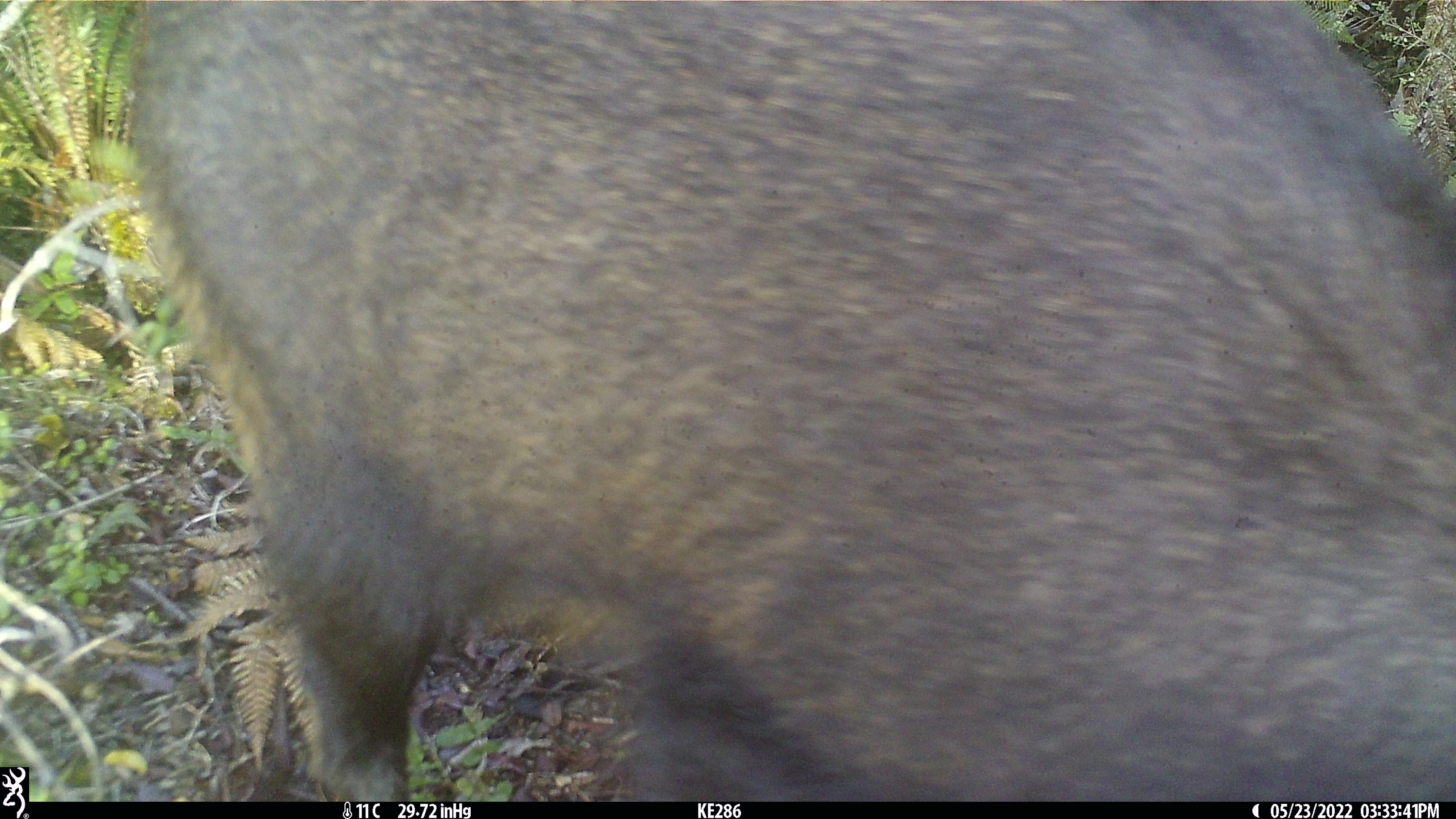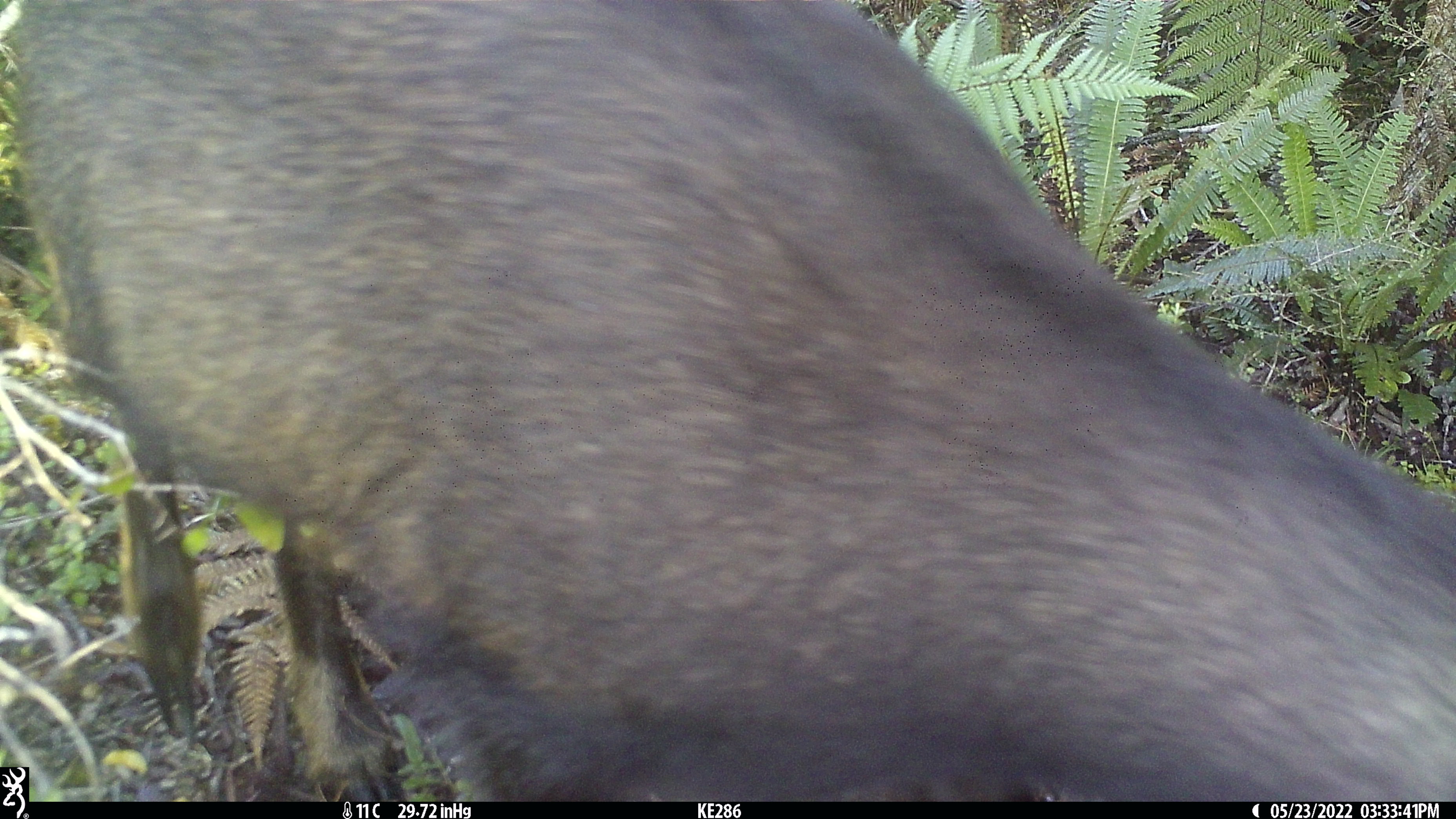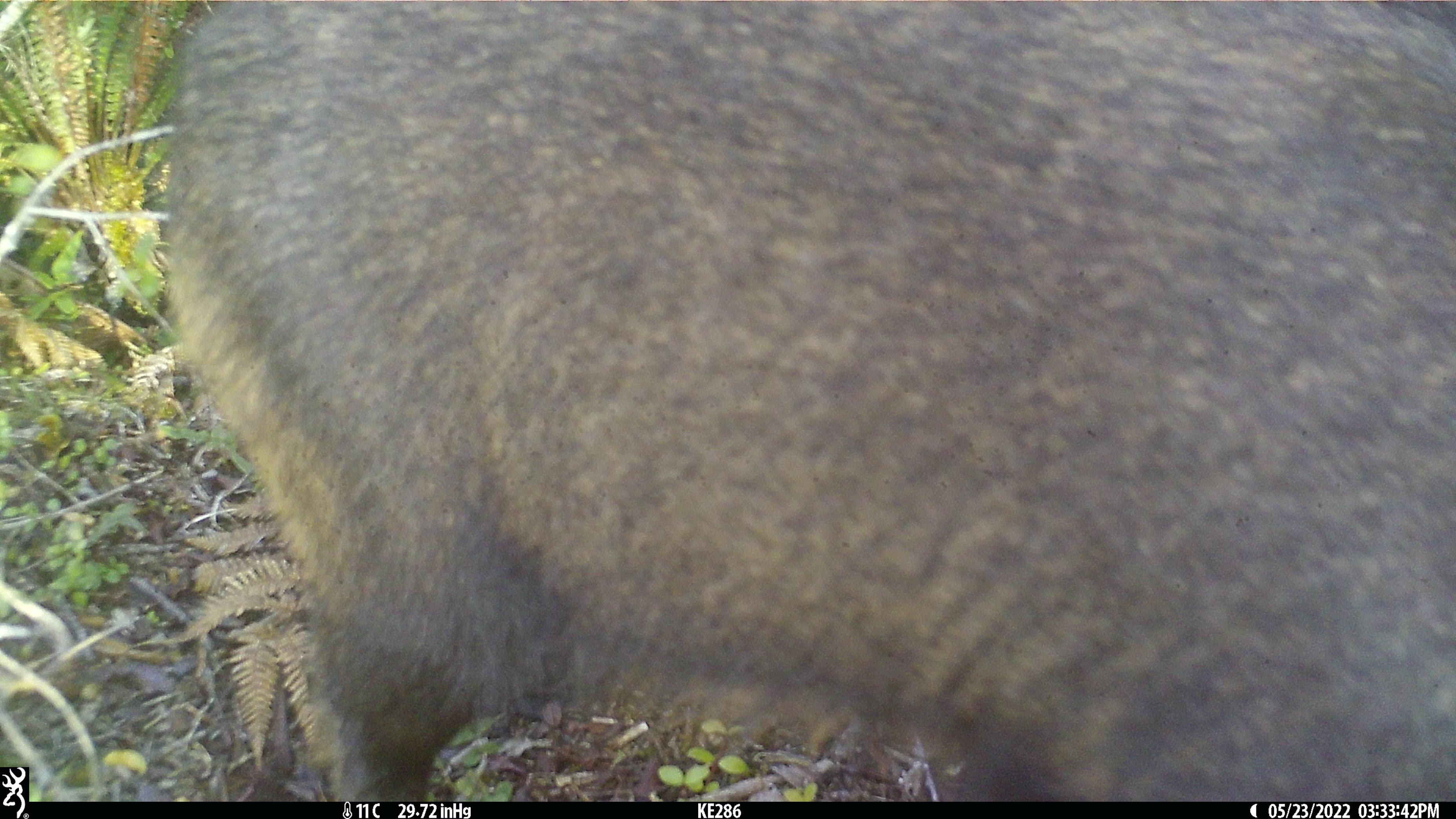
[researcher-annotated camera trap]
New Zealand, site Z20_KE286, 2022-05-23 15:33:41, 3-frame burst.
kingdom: Animalia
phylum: Chordata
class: Mammalia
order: Artiodactyla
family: Bovidae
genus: Rupicapra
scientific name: Rupicapra rupicapra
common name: alpine chamois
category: chamois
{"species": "chamois (alpine chamois) (Rupicapra rupicapra)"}